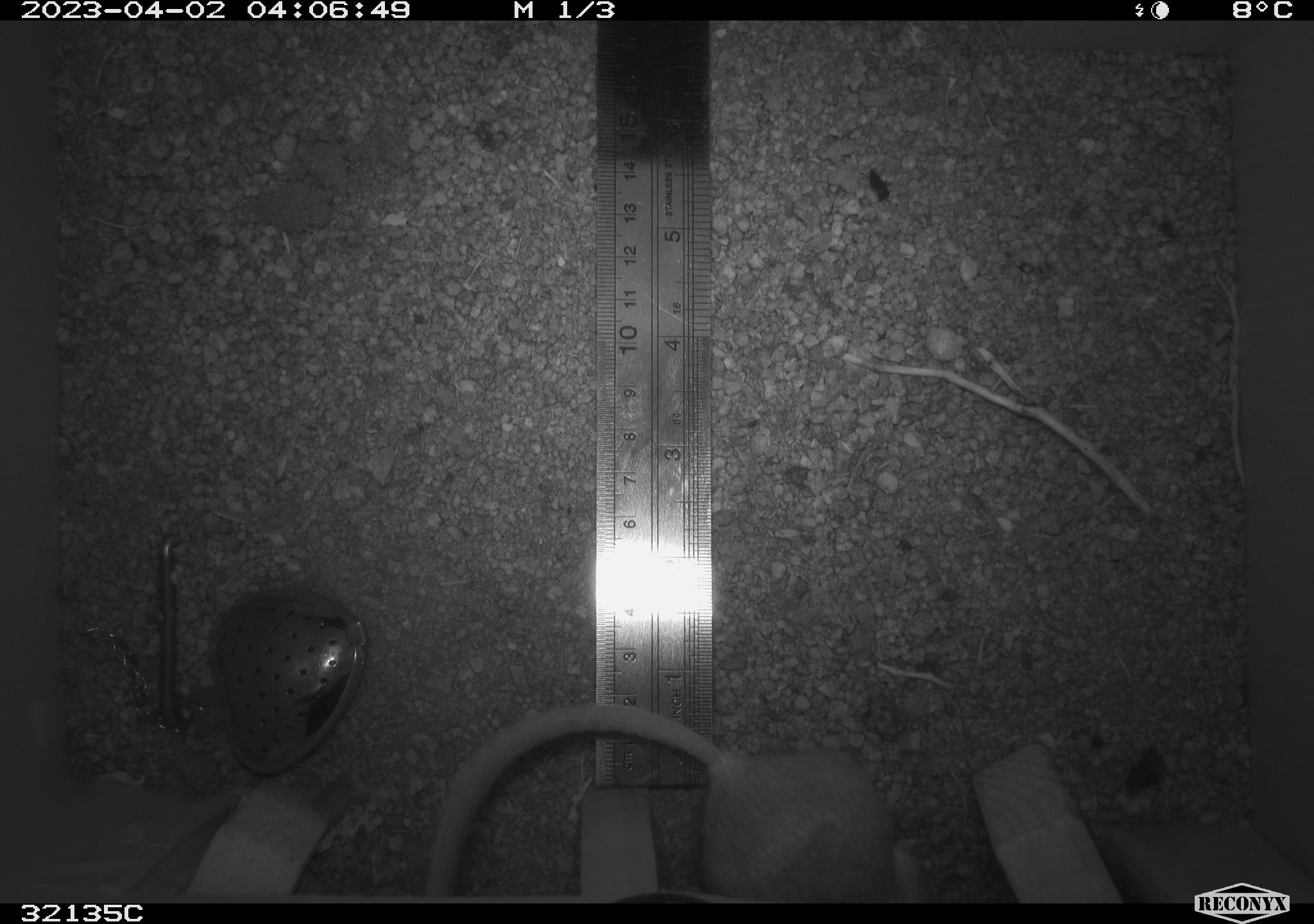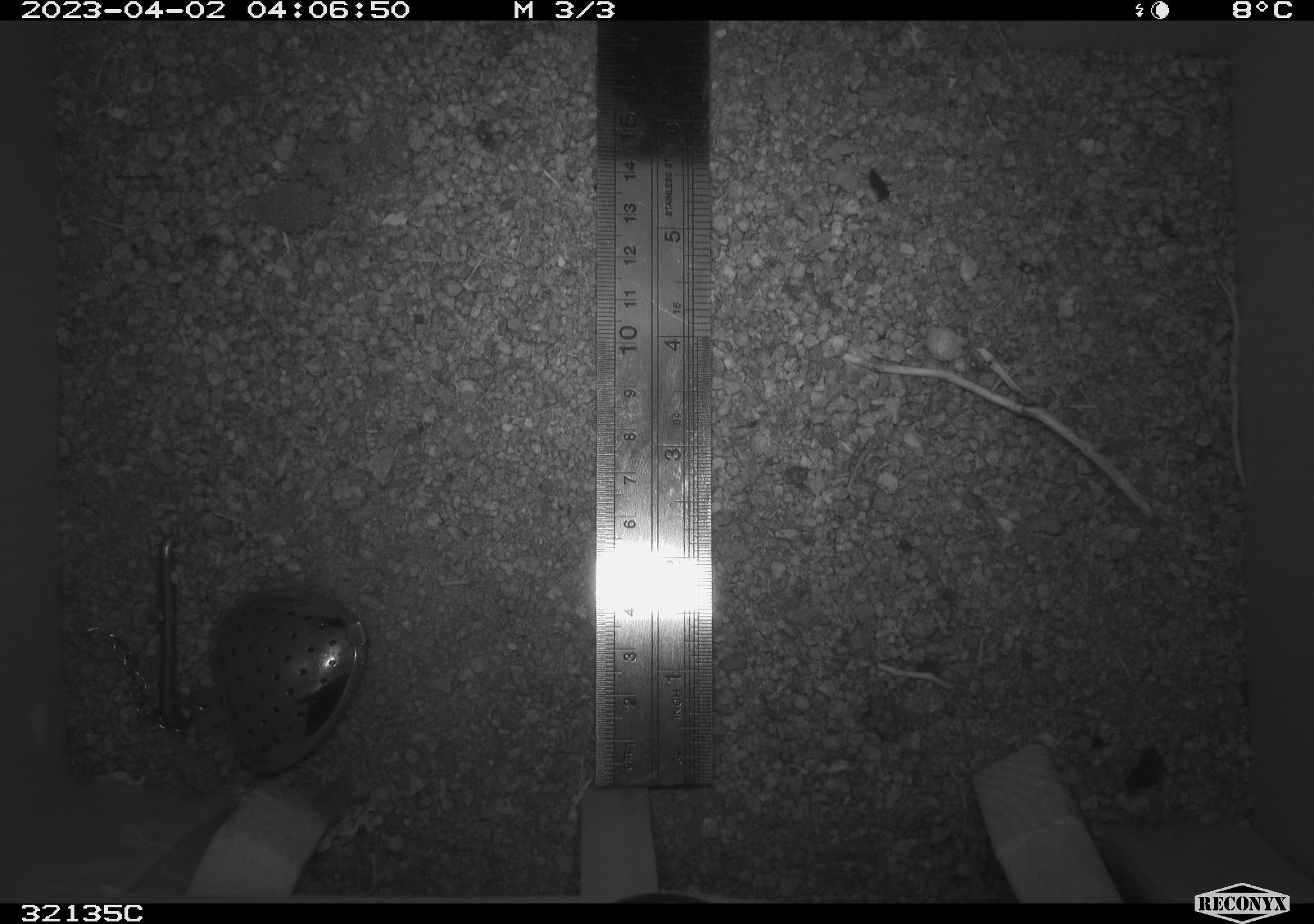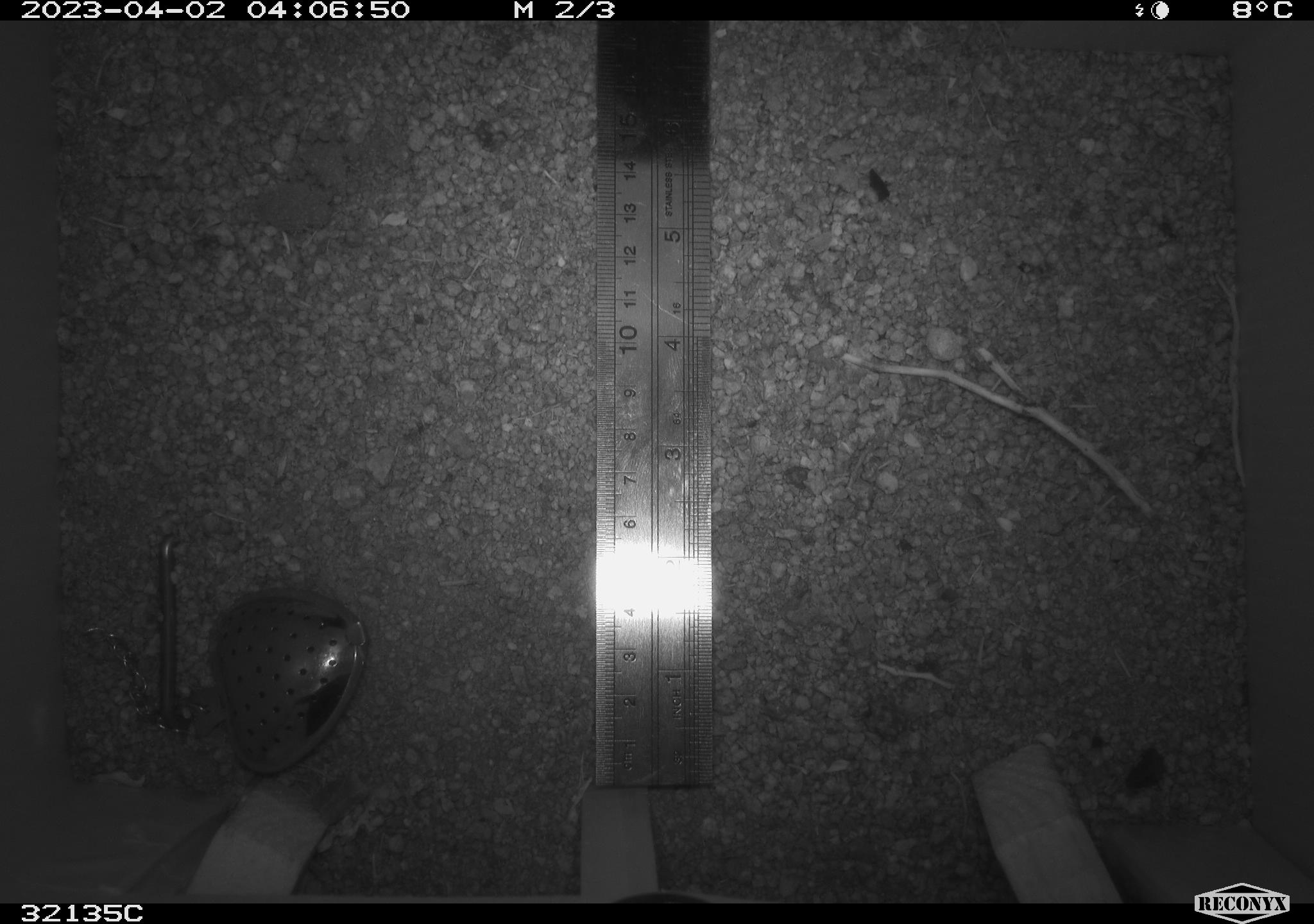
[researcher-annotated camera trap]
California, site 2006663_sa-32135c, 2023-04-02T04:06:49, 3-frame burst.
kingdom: Animalia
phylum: Chordata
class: Mammalia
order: Rodentia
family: Heteromyidae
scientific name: Heteromyidae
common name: kangaroo rats and pocket mice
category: heteromyidae family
Heteromyidae family (kangaroo rats and pocket mice) (Heteromyidae).